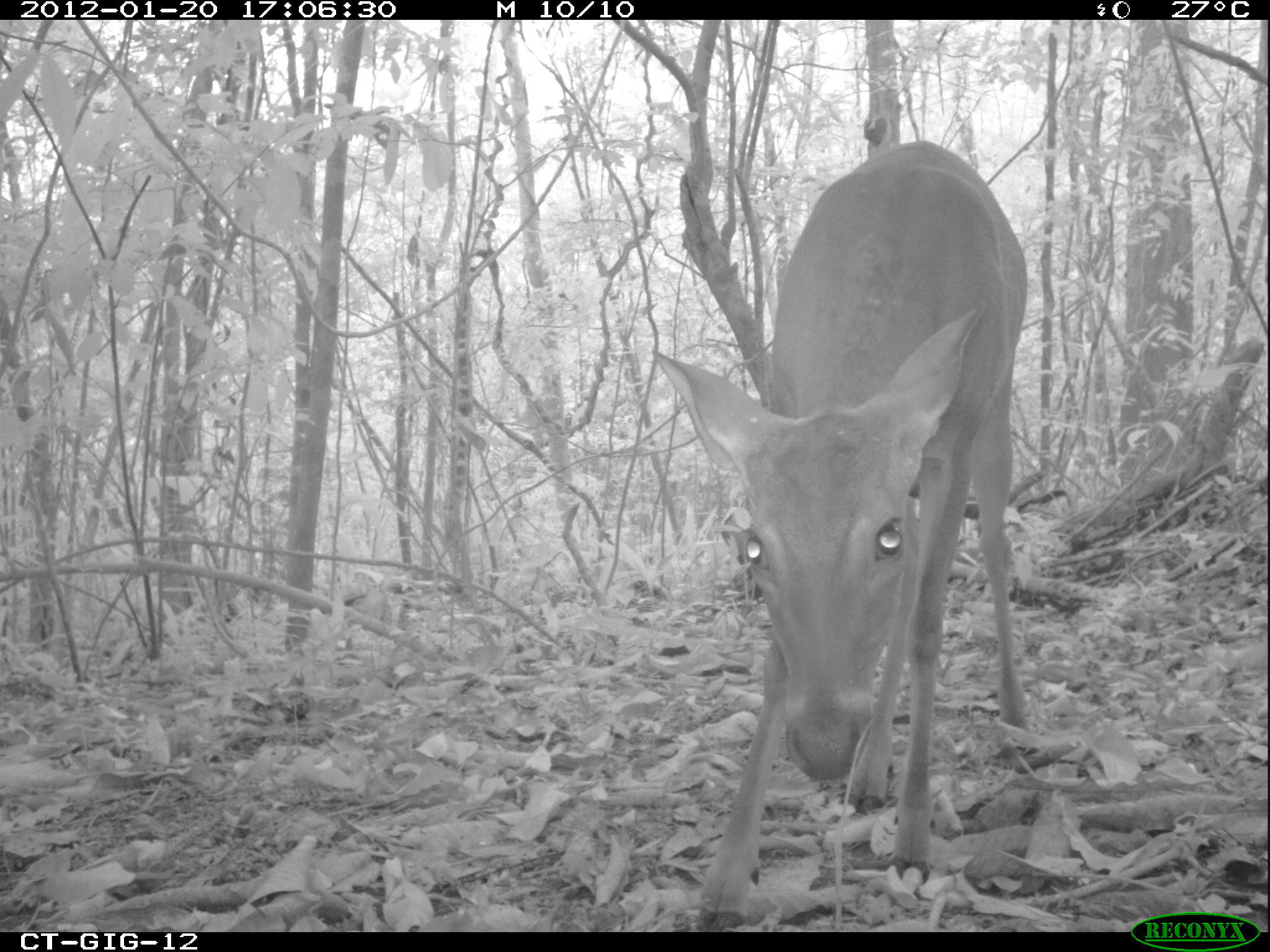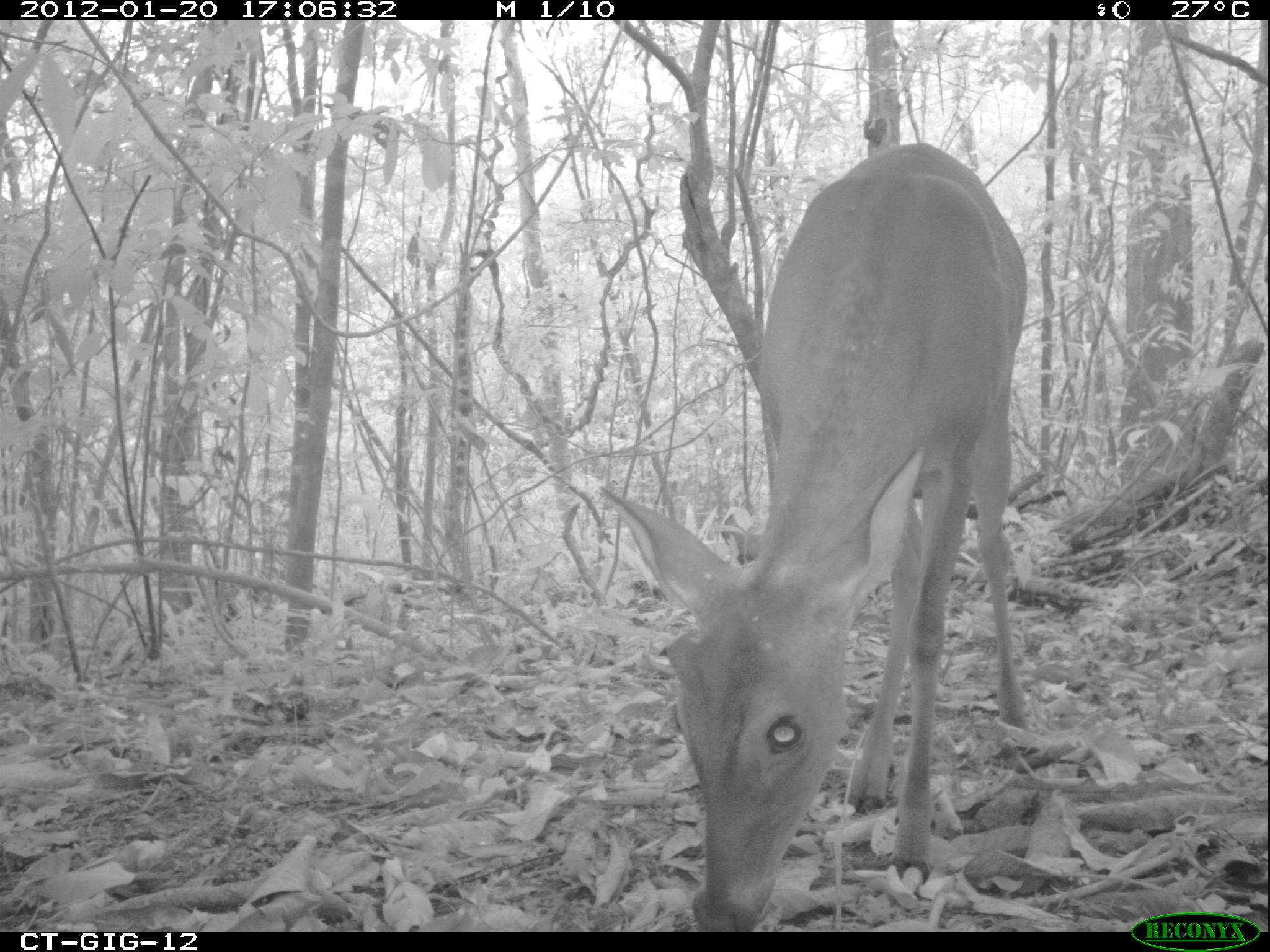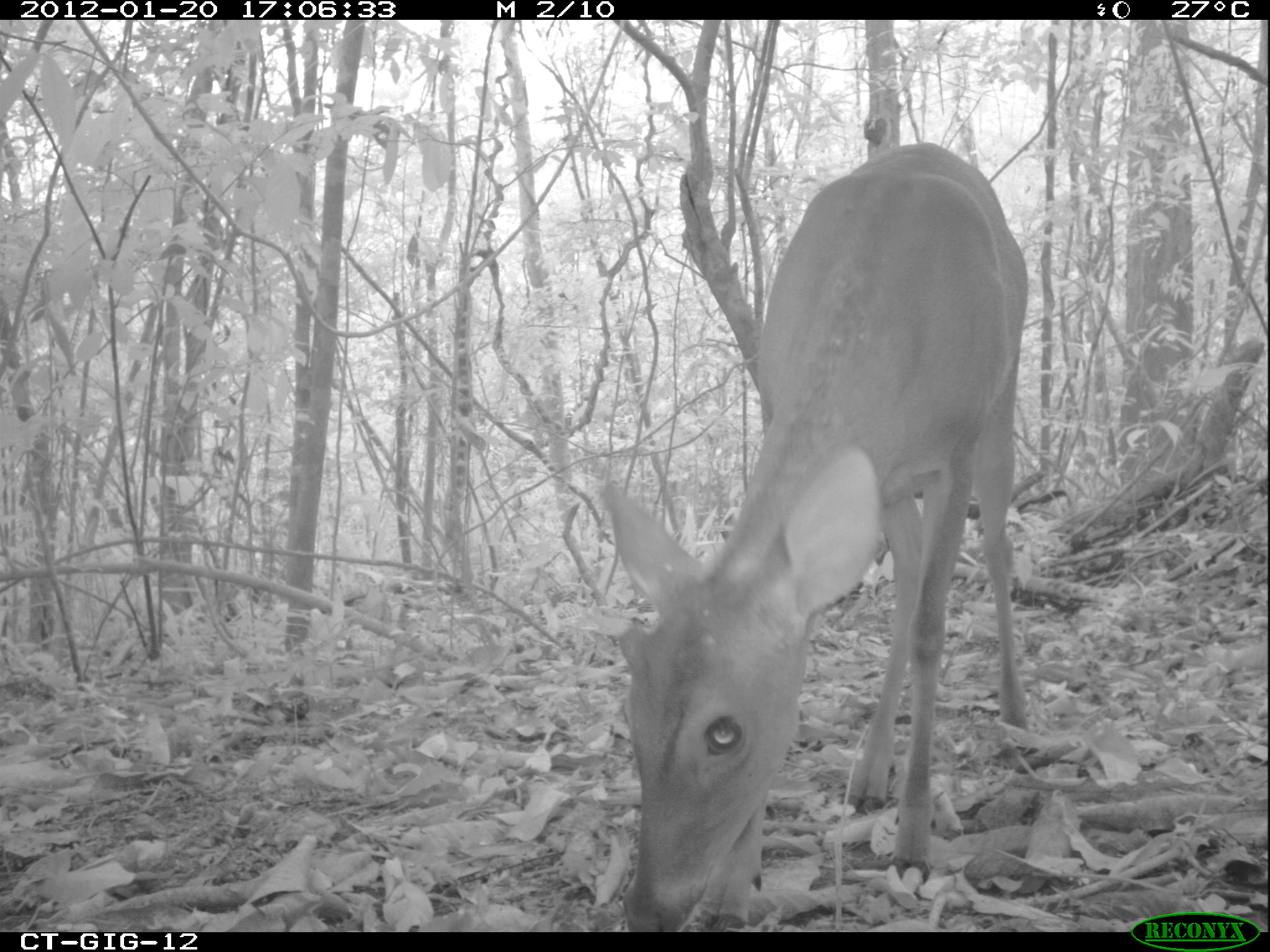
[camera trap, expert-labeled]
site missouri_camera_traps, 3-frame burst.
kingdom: Animalia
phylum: Chordata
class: Mammalia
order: Artiodactyla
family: Cervidae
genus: Odocoileus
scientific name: Odocoileus virginianus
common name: white-tailed deer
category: white tailed deer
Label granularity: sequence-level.